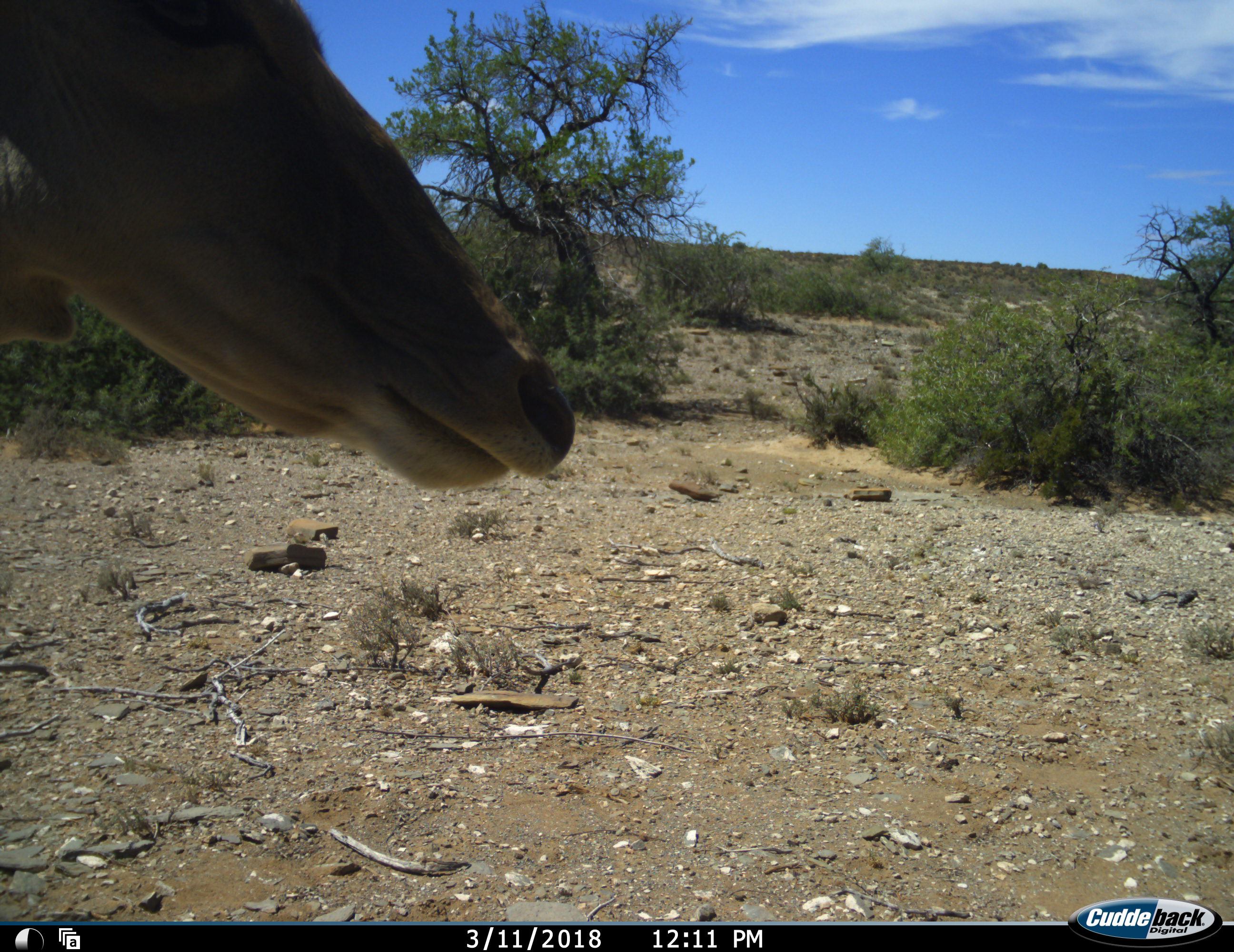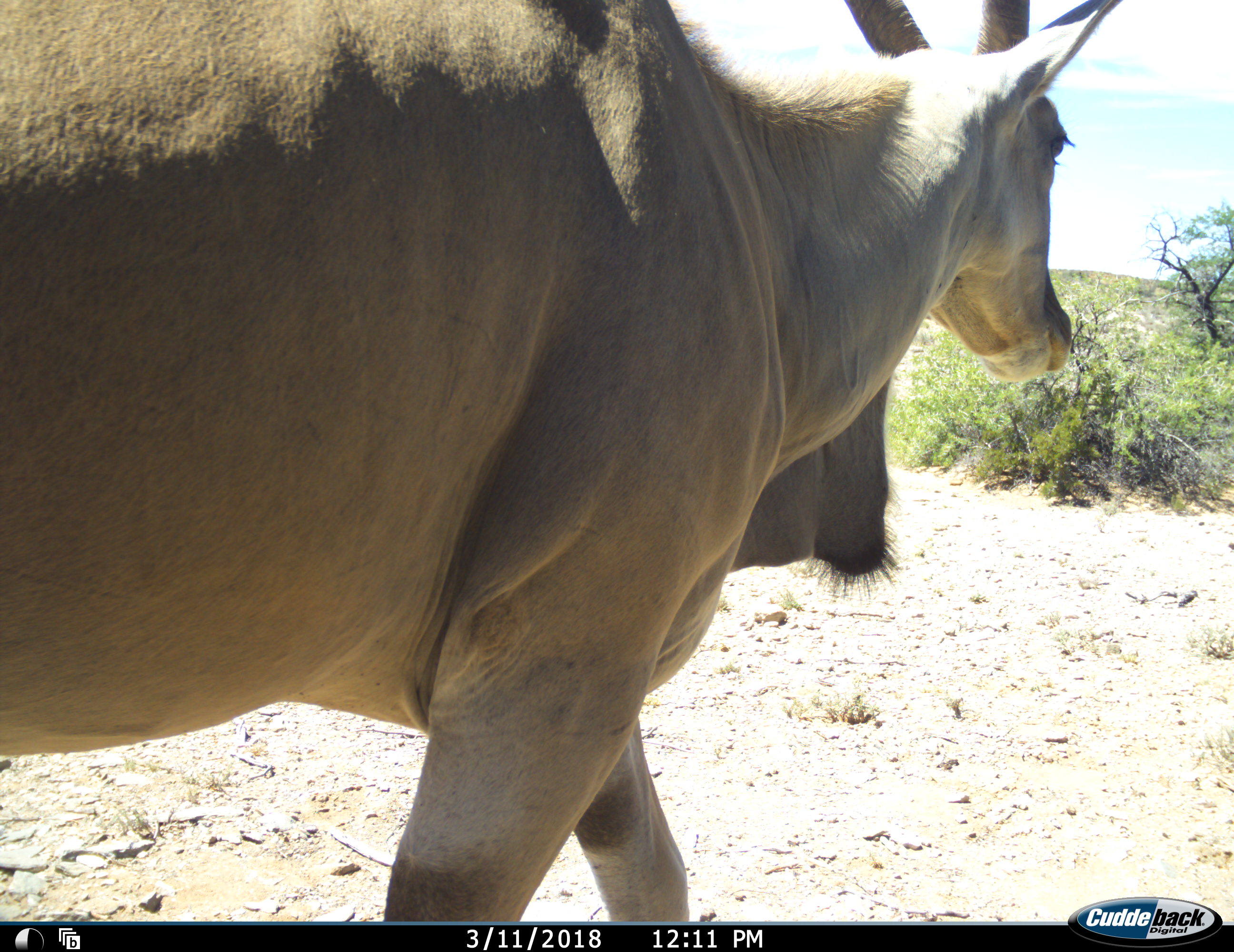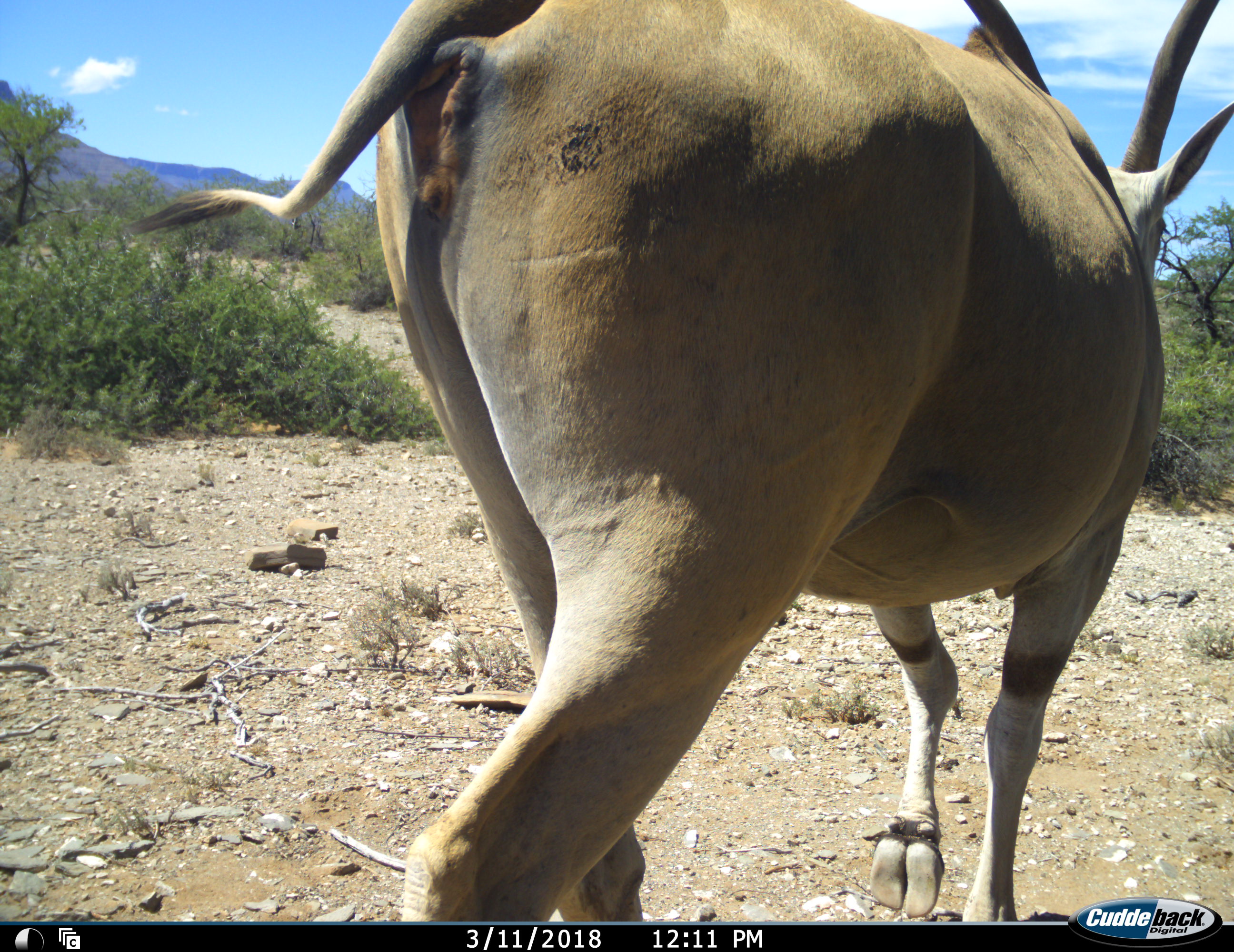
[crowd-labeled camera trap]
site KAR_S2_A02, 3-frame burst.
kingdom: Animalia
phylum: Chordata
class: Mammalia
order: Artiodactyla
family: Bovidae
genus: Tragelaphus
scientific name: Tragelaphus oryx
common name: eland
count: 1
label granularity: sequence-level